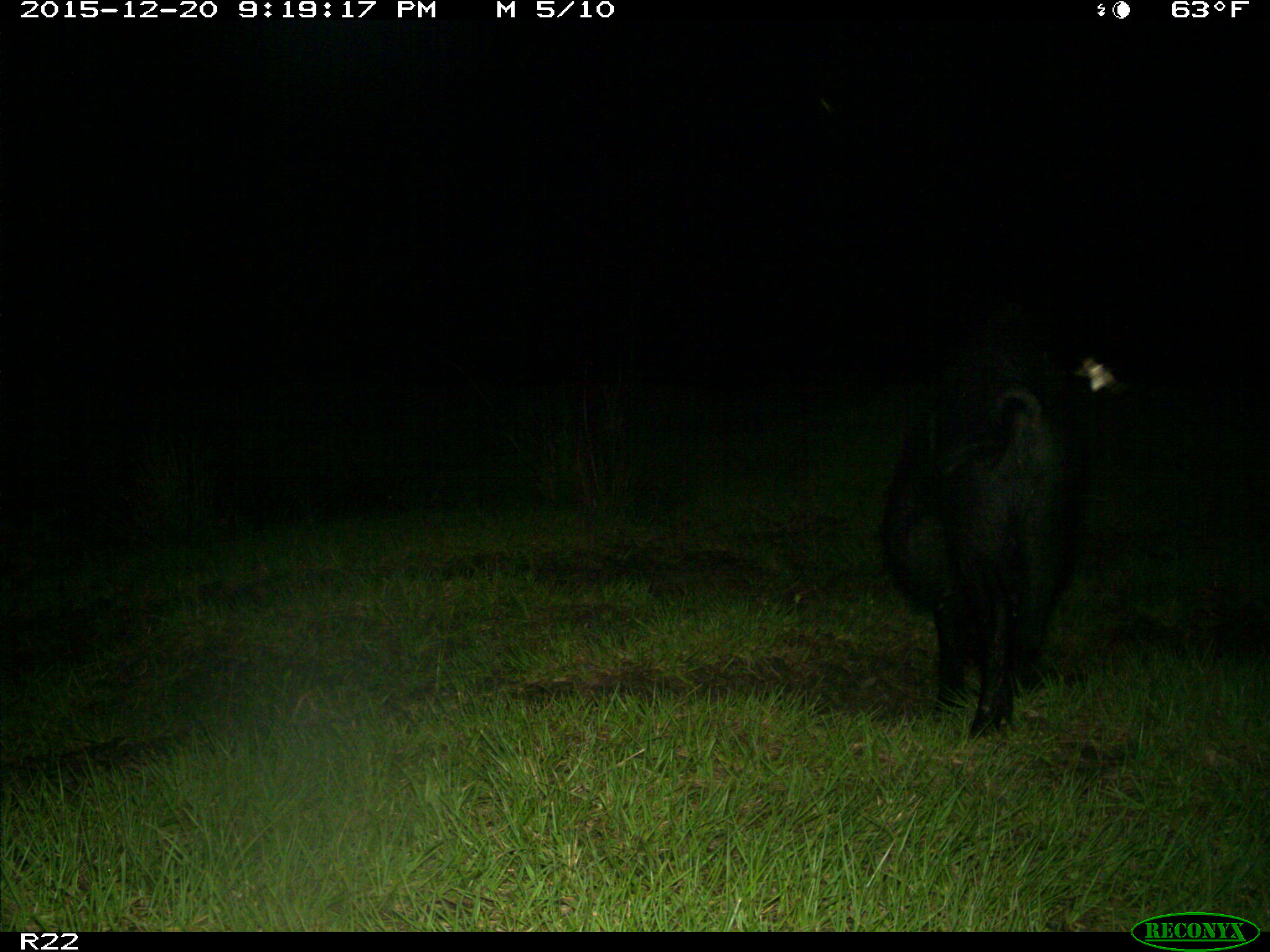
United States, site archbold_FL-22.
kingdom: Animalia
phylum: Chordata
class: Mammalia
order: Artiodactyla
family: Suidae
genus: Sus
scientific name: Sus scrofa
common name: wild boar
Sus scrofa (wild boar).